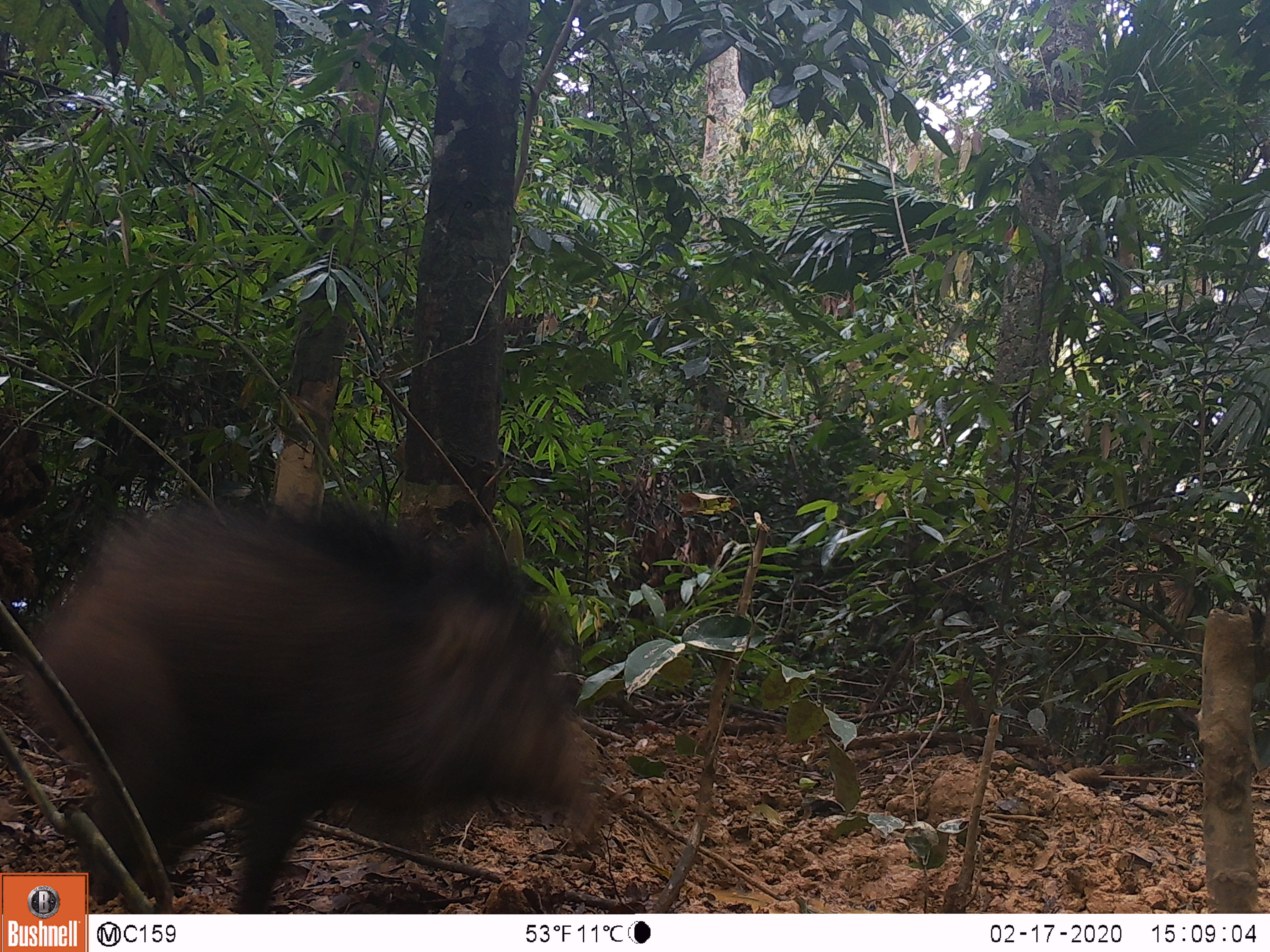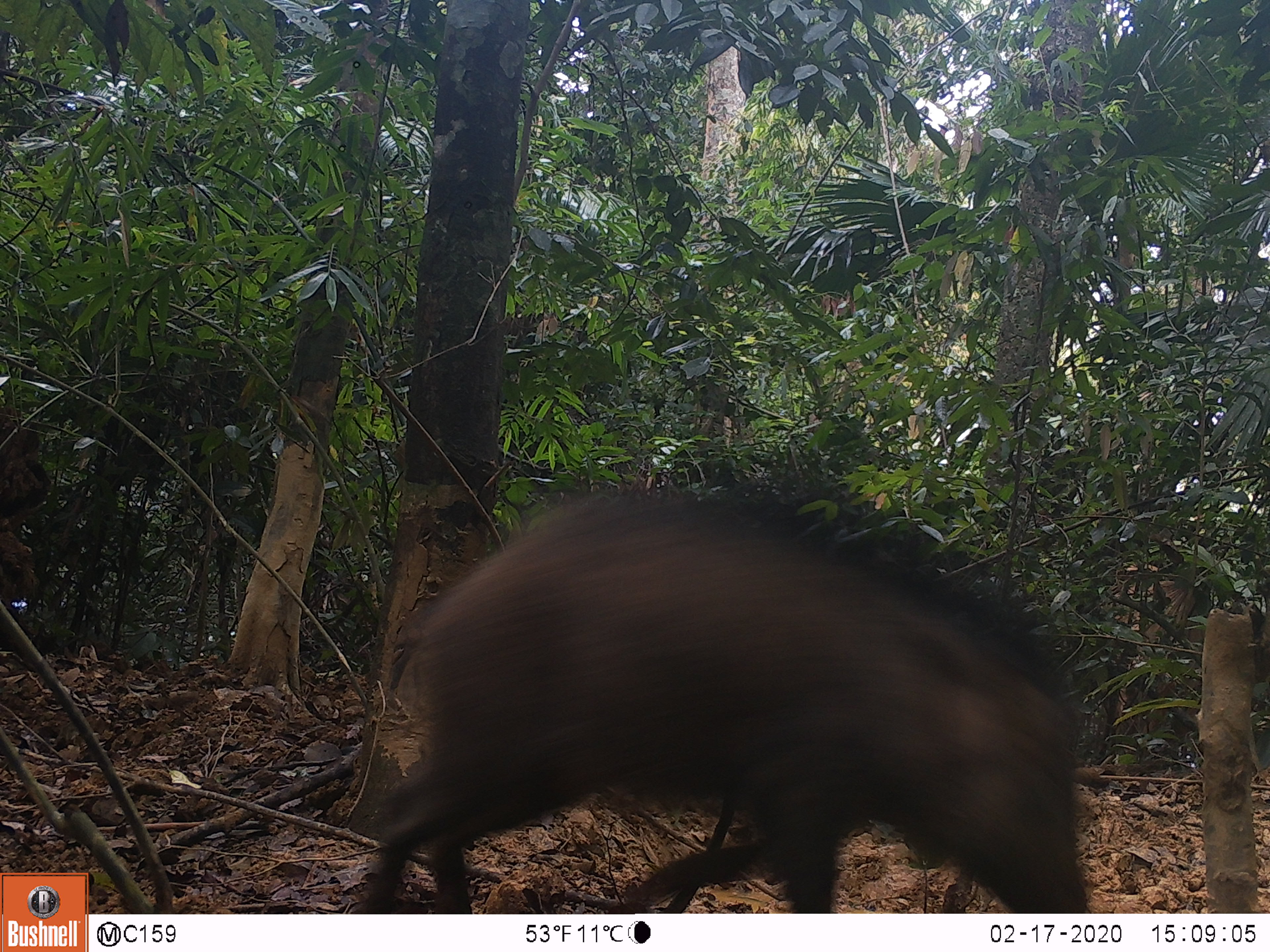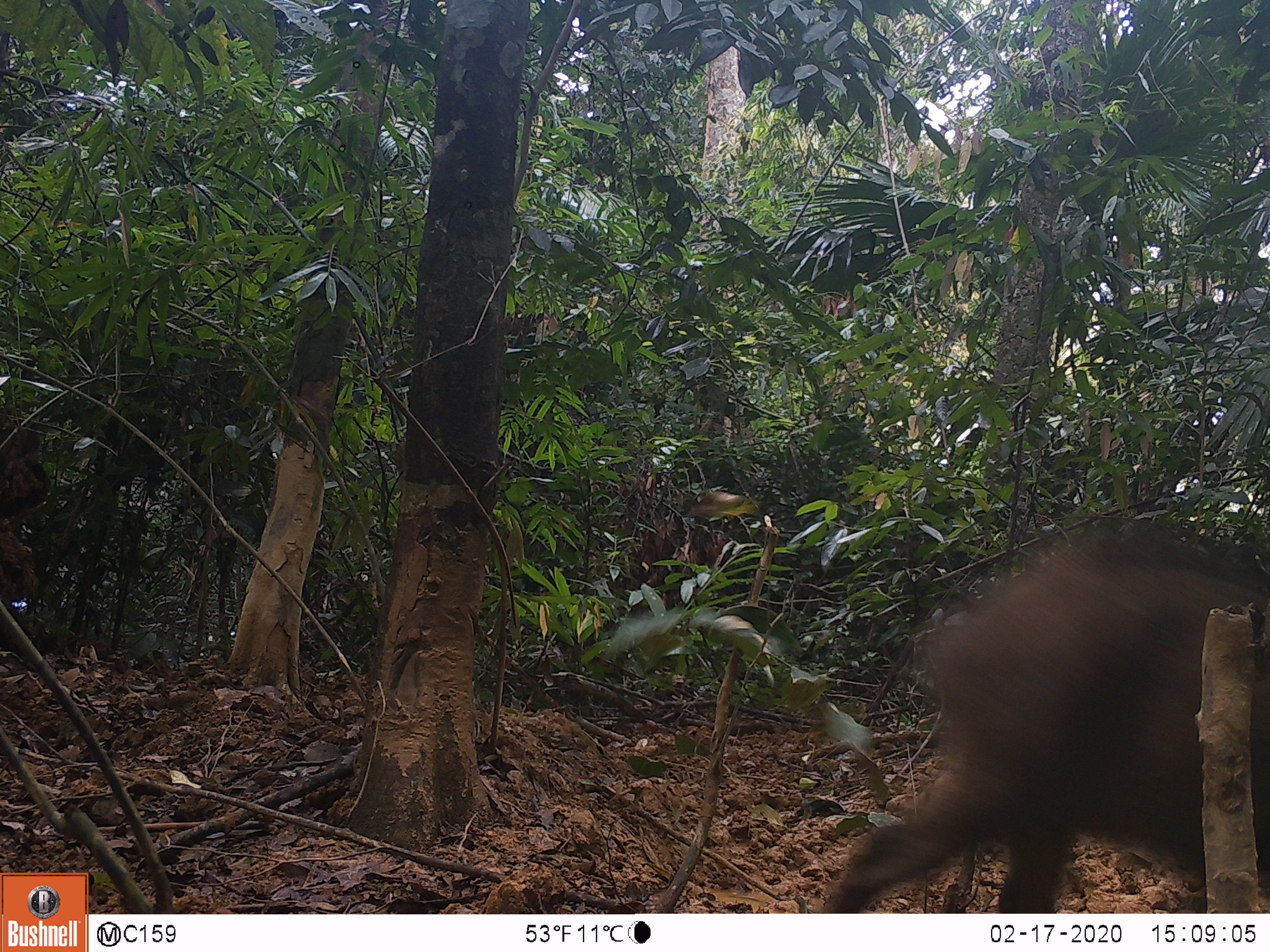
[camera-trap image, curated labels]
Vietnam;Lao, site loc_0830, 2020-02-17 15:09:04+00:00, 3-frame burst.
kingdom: Animalia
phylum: Chordata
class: Mammalia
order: Artiodactyla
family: Suidae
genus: Sus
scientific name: Sus scrofa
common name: eurasian wild pig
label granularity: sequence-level